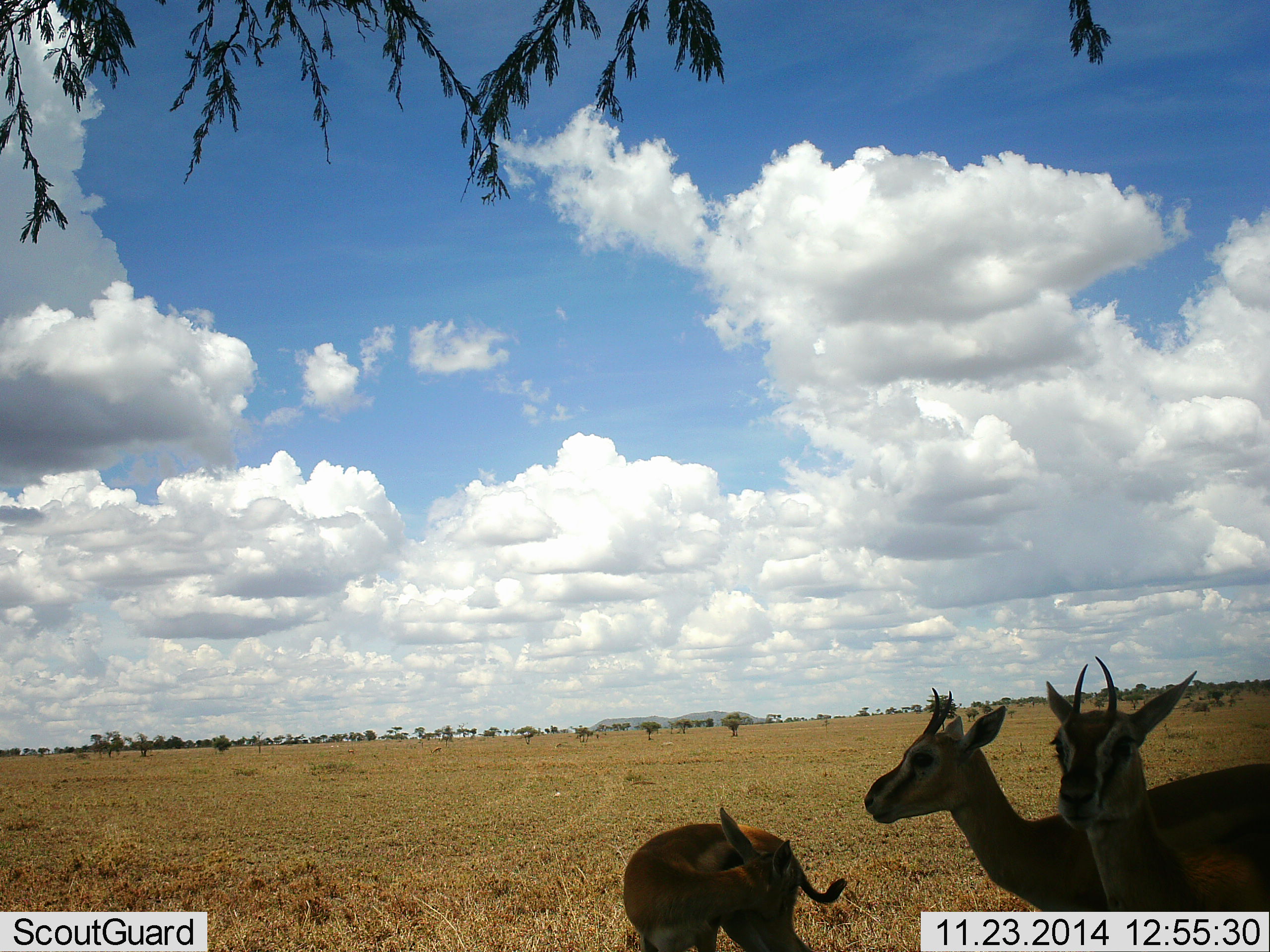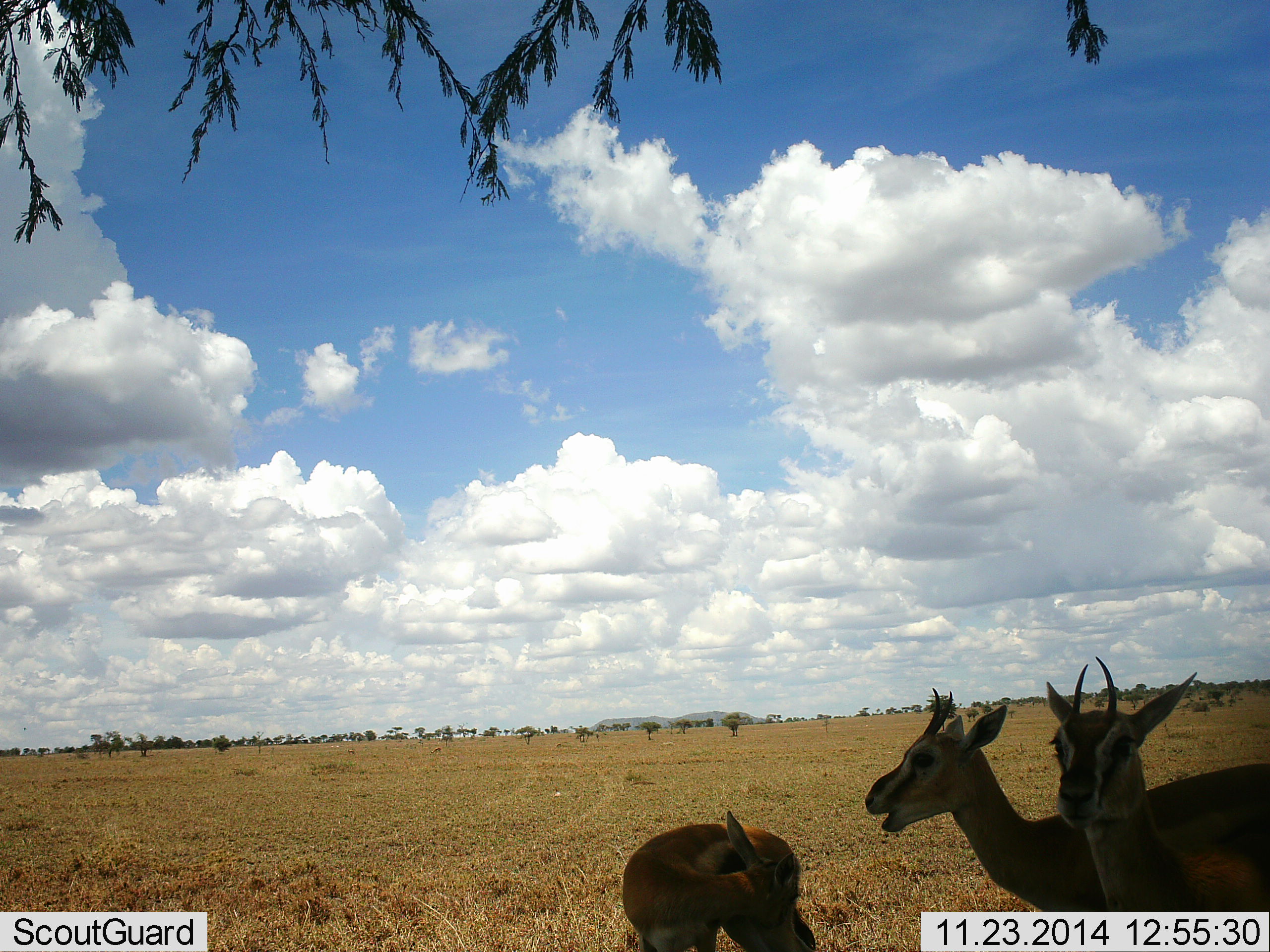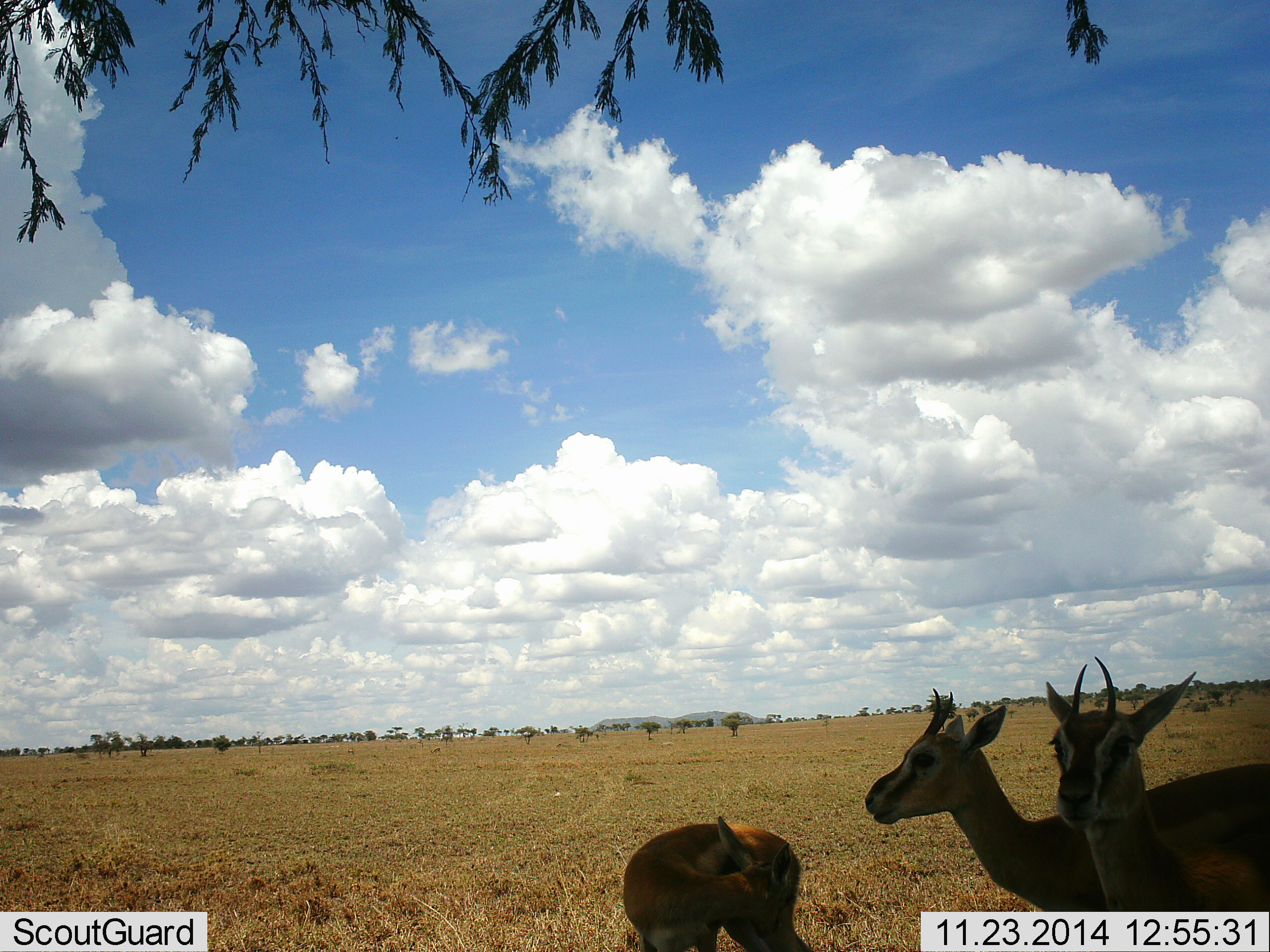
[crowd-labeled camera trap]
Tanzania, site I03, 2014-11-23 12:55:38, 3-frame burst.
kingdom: Animalia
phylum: Chordata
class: Mammalia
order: Artiodactyla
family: Bovidae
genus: Eudorcas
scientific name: Eudorcas thomsonii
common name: thomson's gazelle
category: gazellethomsons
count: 3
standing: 90%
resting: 20%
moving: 0%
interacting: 0%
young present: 10%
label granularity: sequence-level